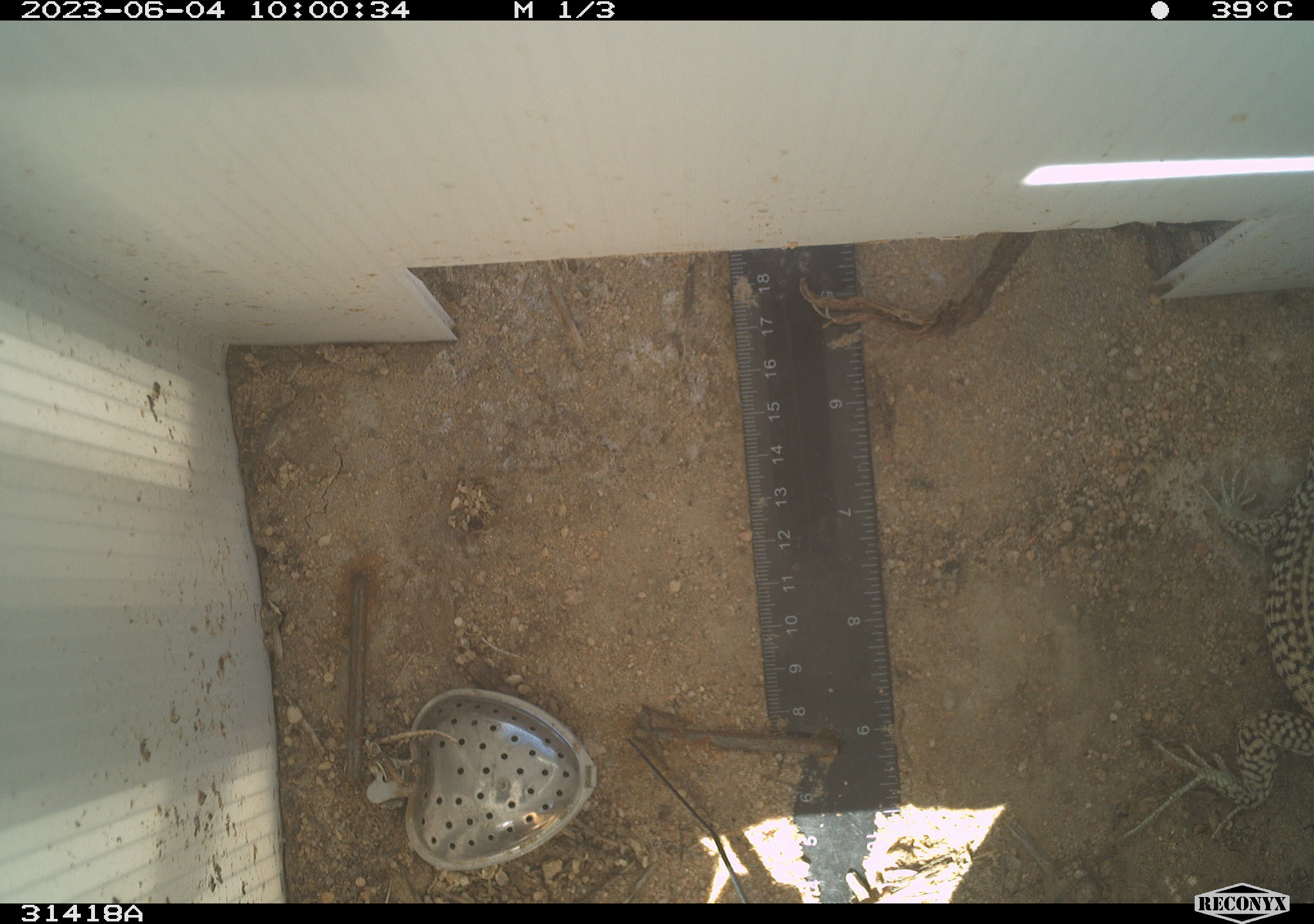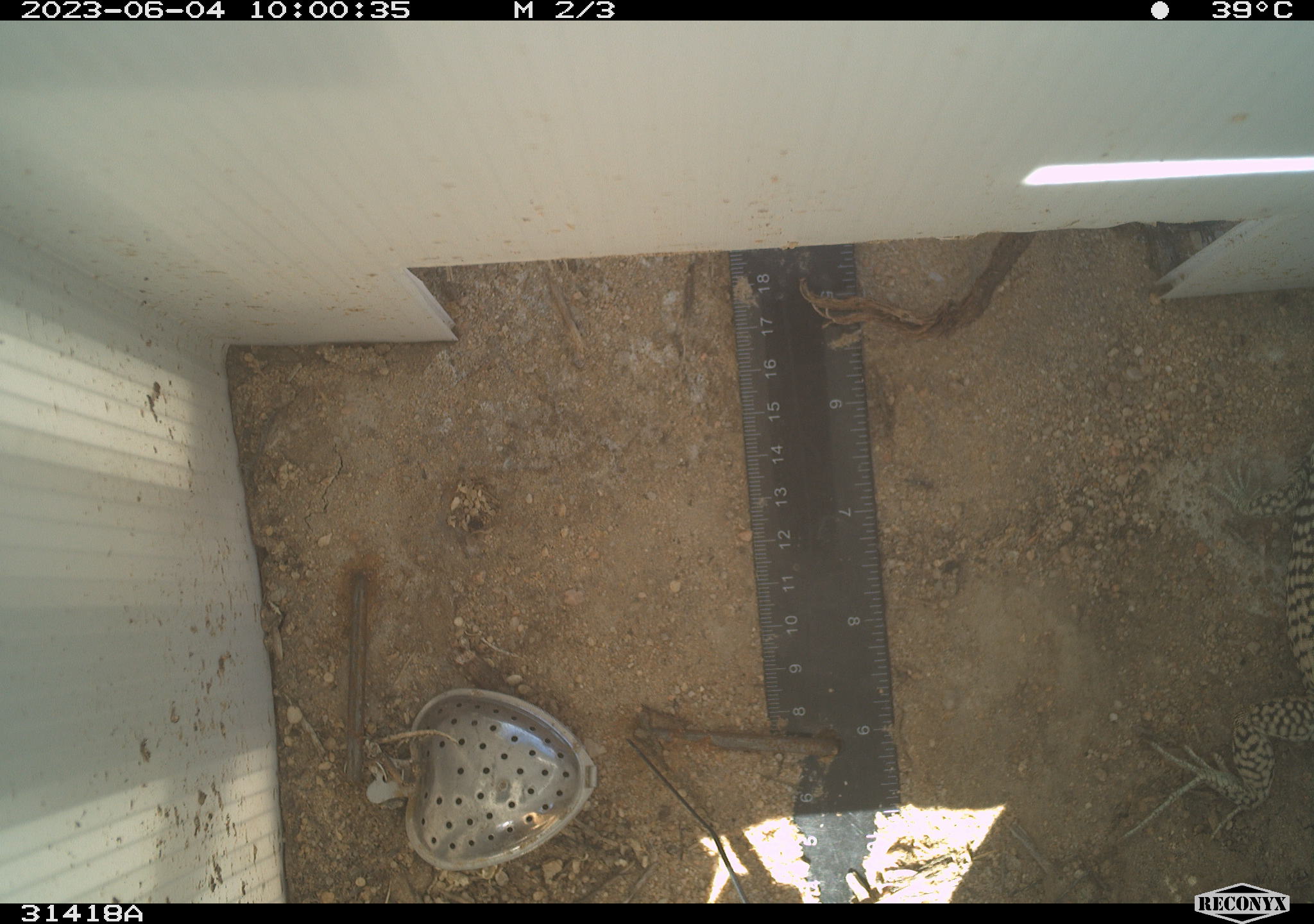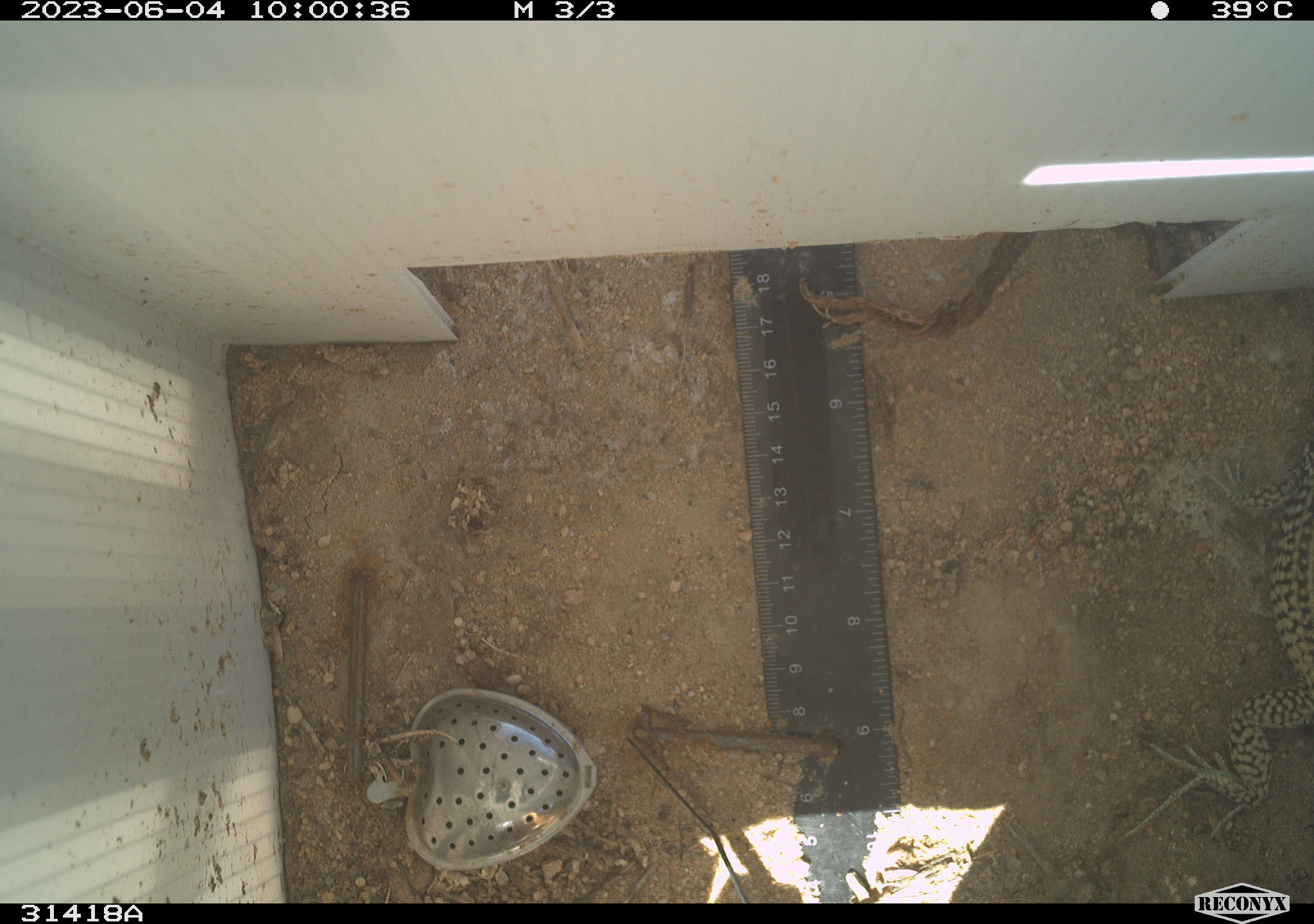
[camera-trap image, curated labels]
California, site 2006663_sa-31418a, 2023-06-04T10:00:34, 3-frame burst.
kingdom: Animalia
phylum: Chordata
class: Reptilia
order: Squamata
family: Teiidae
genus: Aspidoscelis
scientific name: Aspidoscelis tigris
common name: western whiptail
Western whiptail (Aspidoscelis tigris).